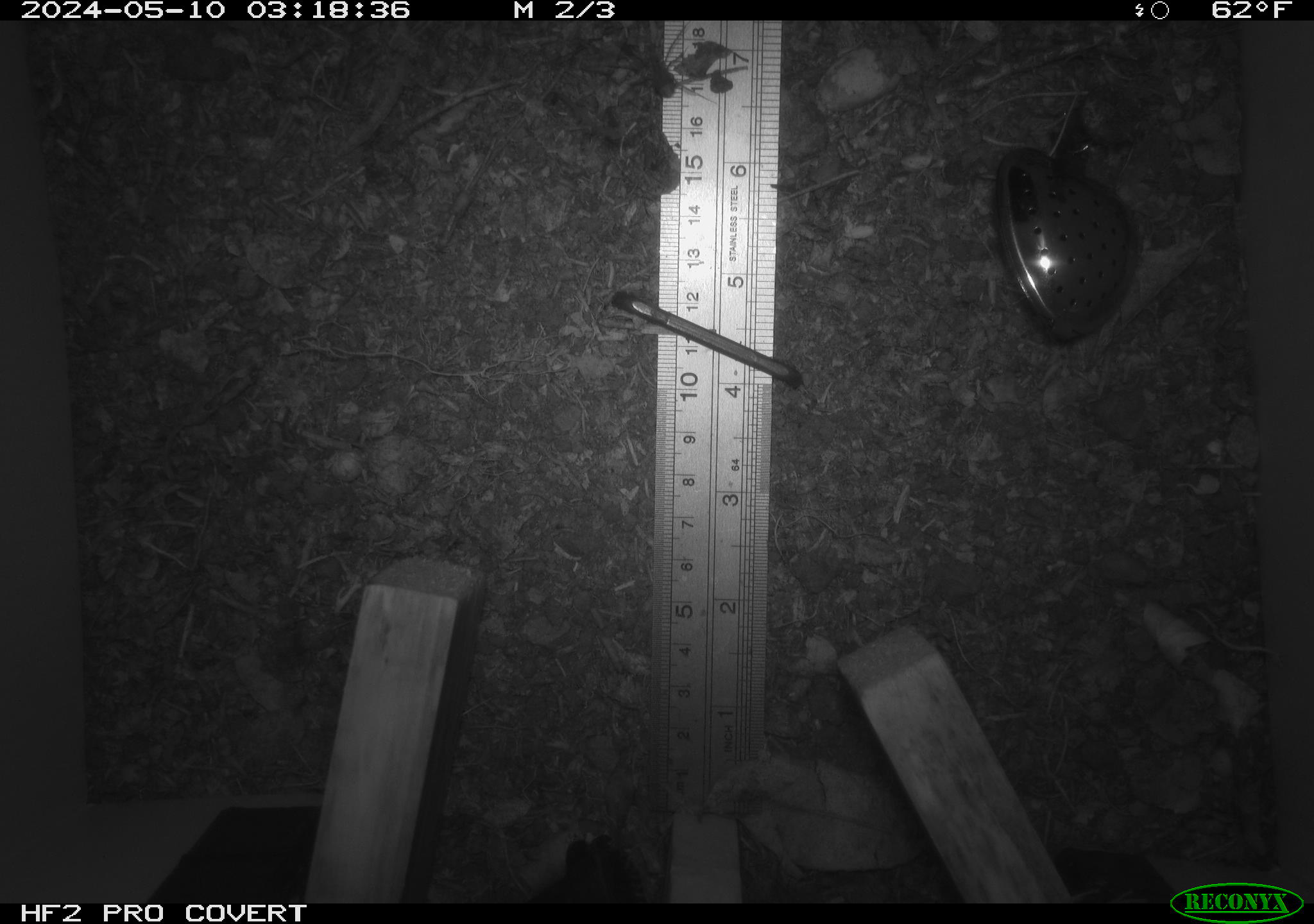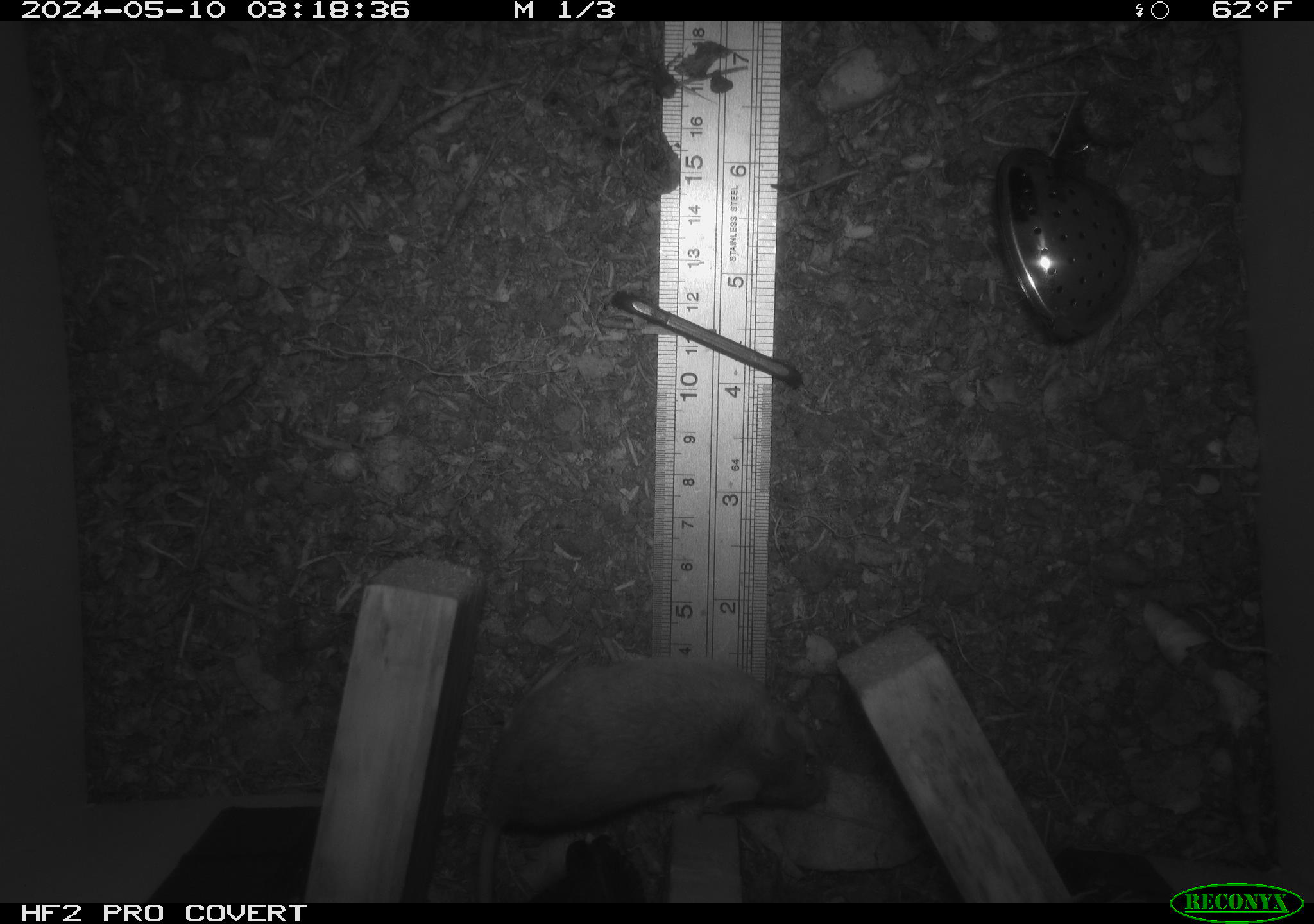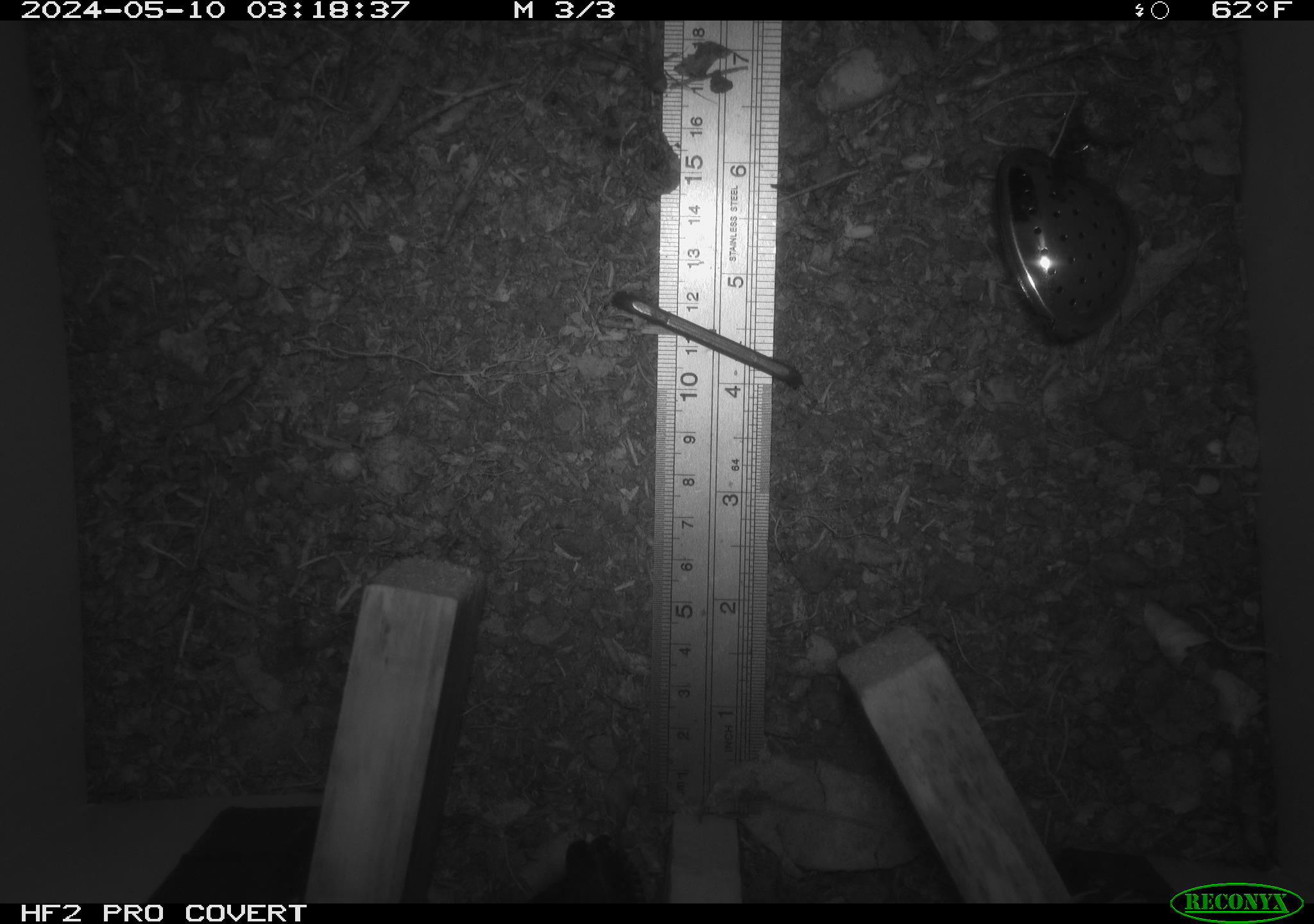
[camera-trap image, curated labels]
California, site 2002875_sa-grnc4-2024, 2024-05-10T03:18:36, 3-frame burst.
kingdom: Animalia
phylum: Chordata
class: Mammalia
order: Rodentia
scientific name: Rodentia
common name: rodent